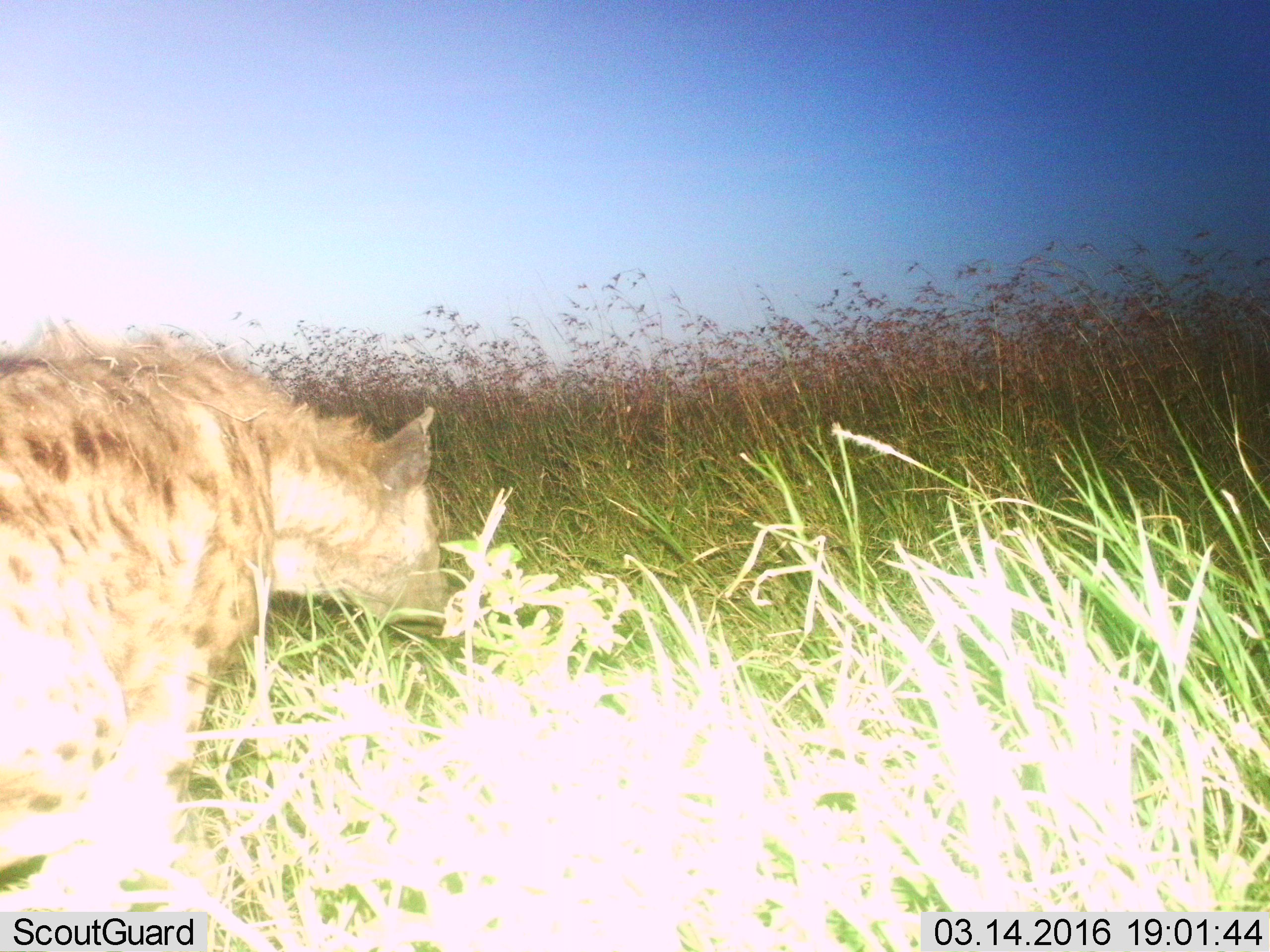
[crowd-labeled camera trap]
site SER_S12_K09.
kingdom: Animalia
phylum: Chordata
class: Mammalia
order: Carnivora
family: Hyaenidae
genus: Crocuta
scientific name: Crocuta crocuta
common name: spotted hyena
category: hyenaspotted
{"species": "hyenaspotted (spotted hyena) (Crocuta crocuta)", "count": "1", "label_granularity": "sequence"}